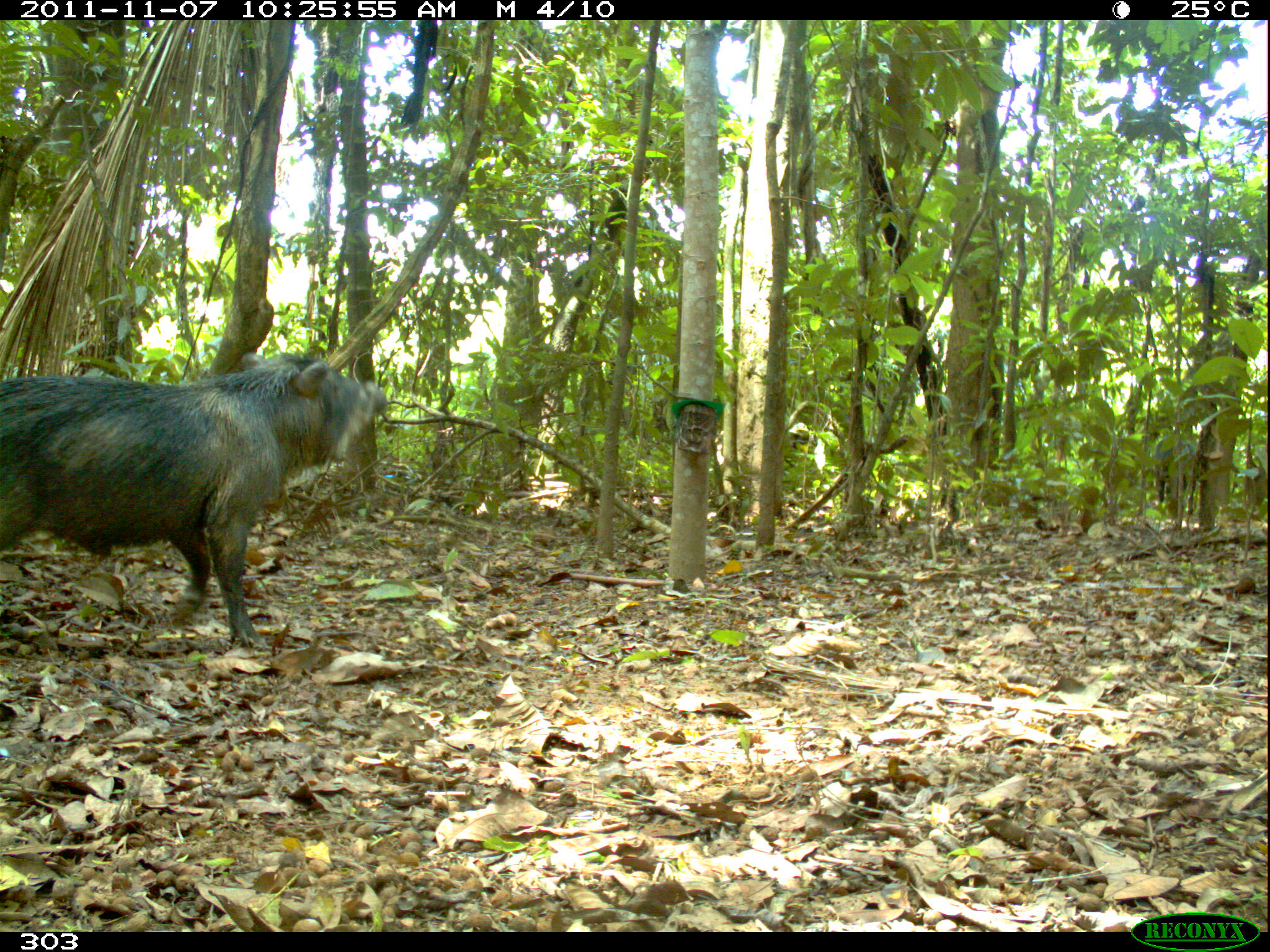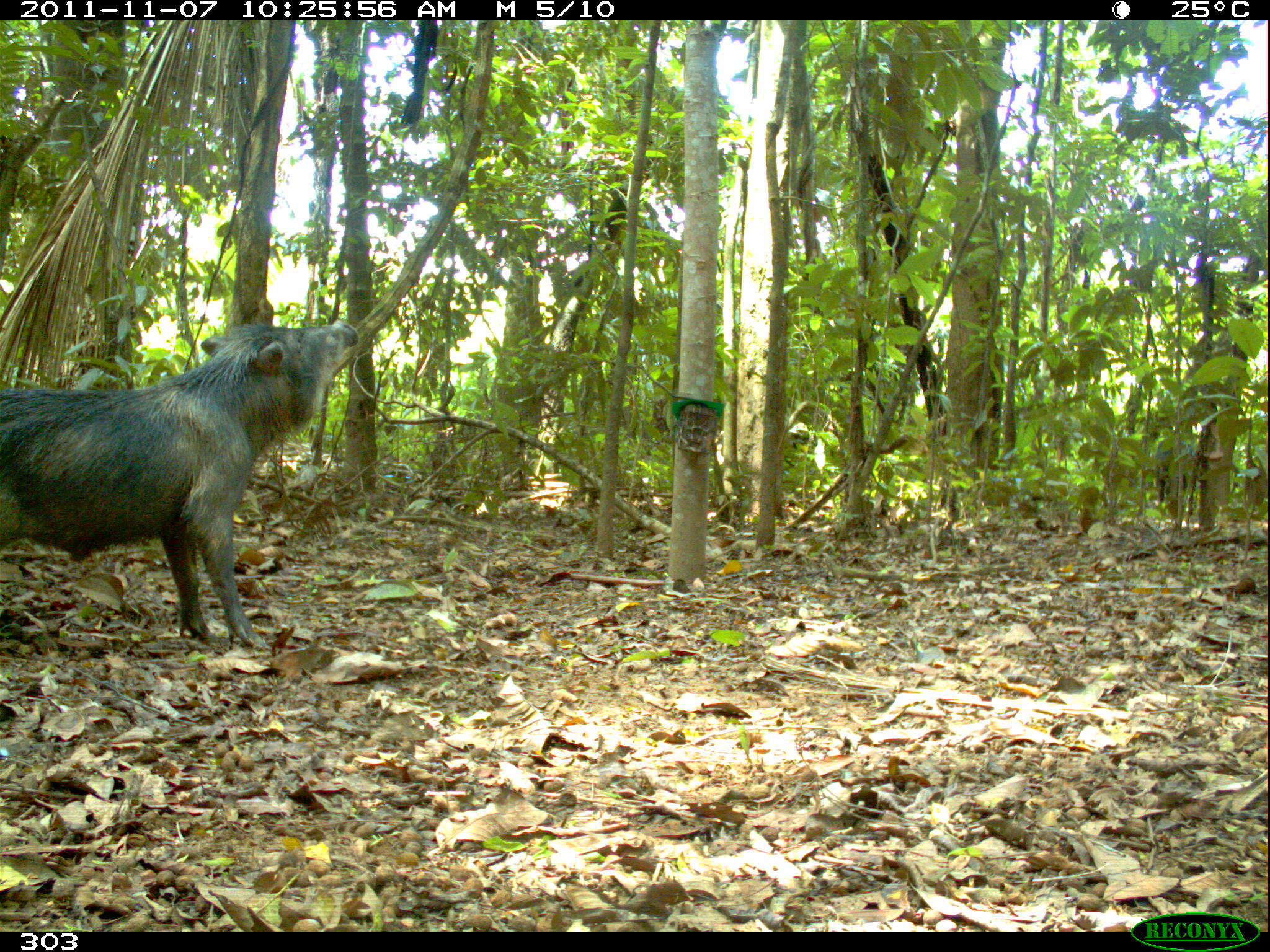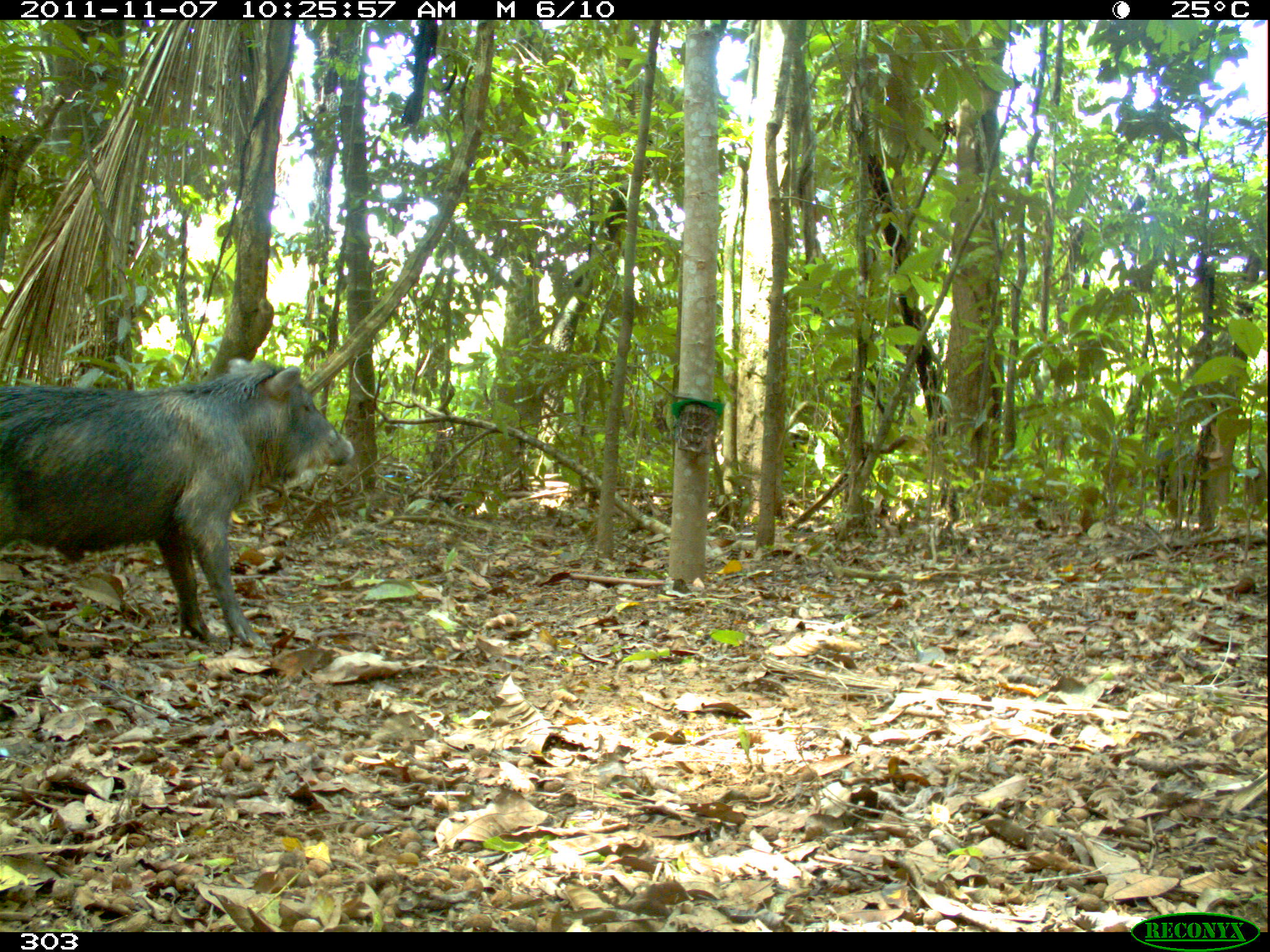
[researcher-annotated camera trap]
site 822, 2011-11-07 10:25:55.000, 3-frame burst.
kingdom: Animalia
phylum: Chordata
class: Mammalia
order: Artiodactyla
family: Tayassuidae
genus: Tayassu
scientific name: Tayassu pecari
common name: white-lipped peccary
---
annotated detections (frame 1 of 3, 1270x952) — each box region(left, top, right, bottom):
tayassu pecari: region(0, 353, 387, 649); region(1149, 431, 1208, 519)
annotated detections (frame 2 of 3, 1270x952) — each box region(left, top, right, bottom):
tayassu pecari: region(0, 315, 361, 648); region(1150, 437, 1203, 519)